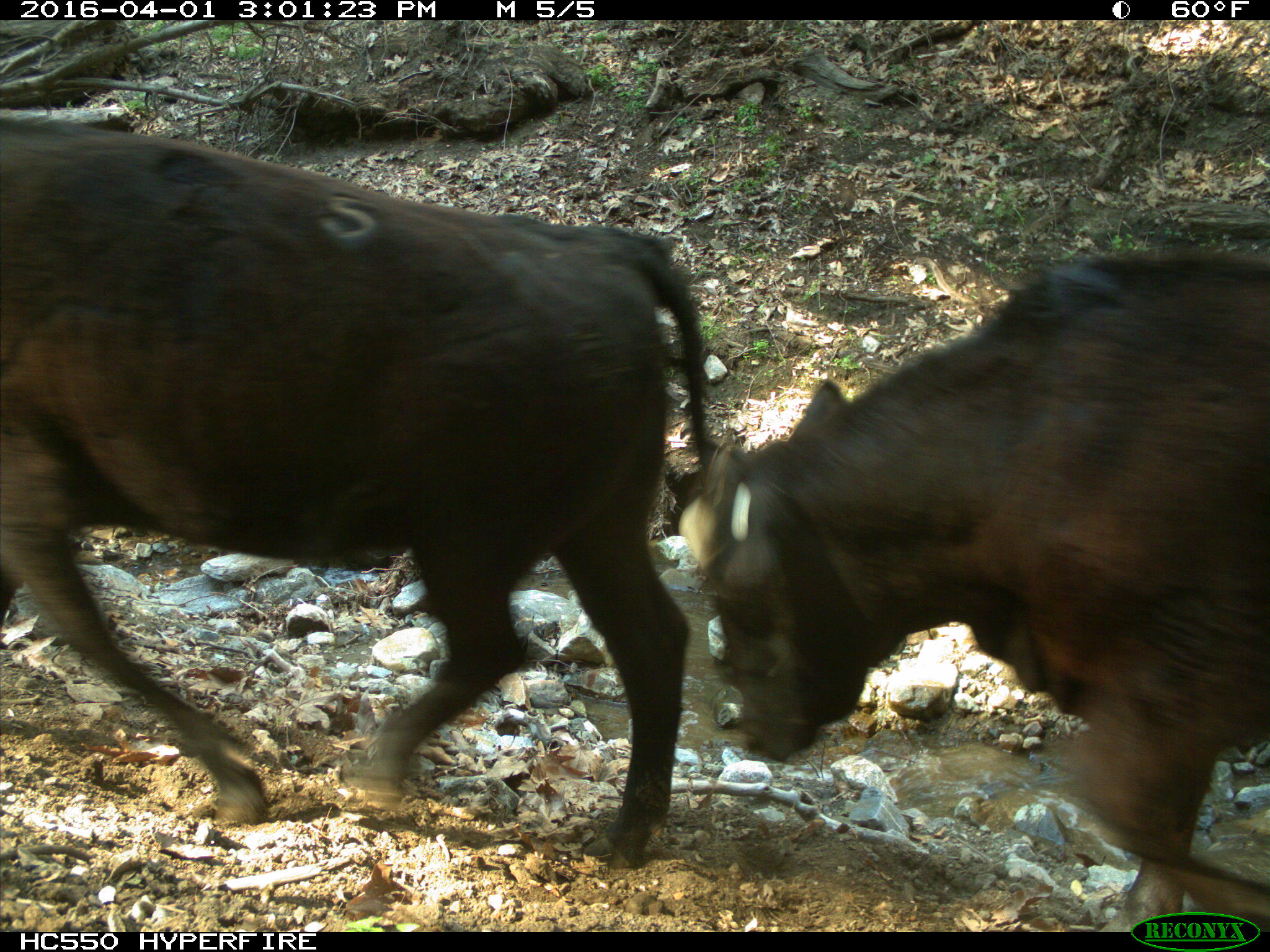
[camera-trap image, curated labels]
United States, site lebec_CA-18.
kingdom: Animalia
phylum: Chordata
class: Mammalia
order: Artiodactyla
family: Bovidae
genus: Bos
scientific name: Bos taurus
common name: domestic cow